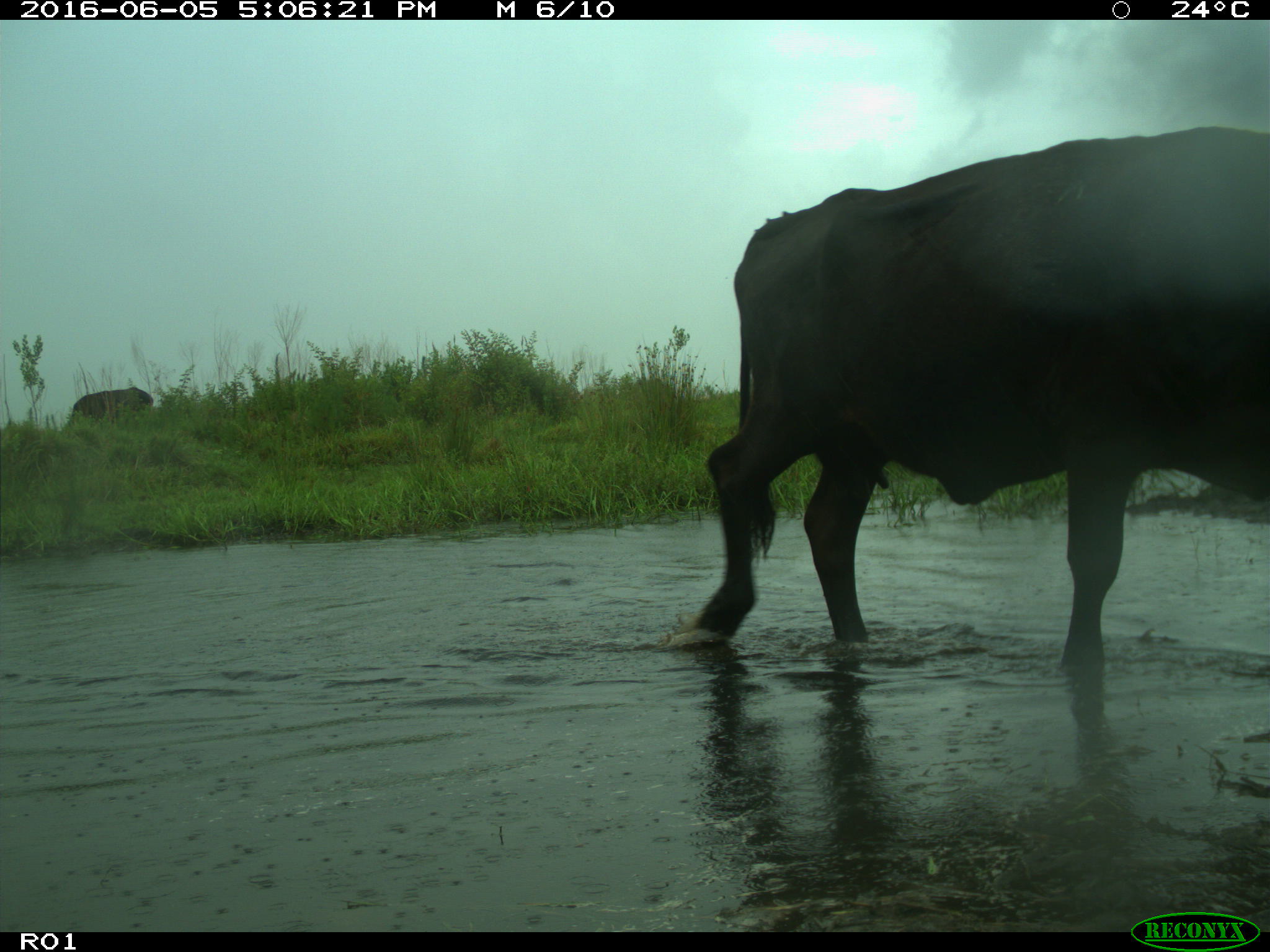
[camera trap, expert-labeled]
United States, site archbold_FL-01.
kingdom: Animalia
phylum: Chordata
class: Mammalia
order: Artiodactyla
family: Bovidae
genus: Bos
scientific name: Bos taurus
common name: domestic cow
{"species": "Bos taurus (domestic cow)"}